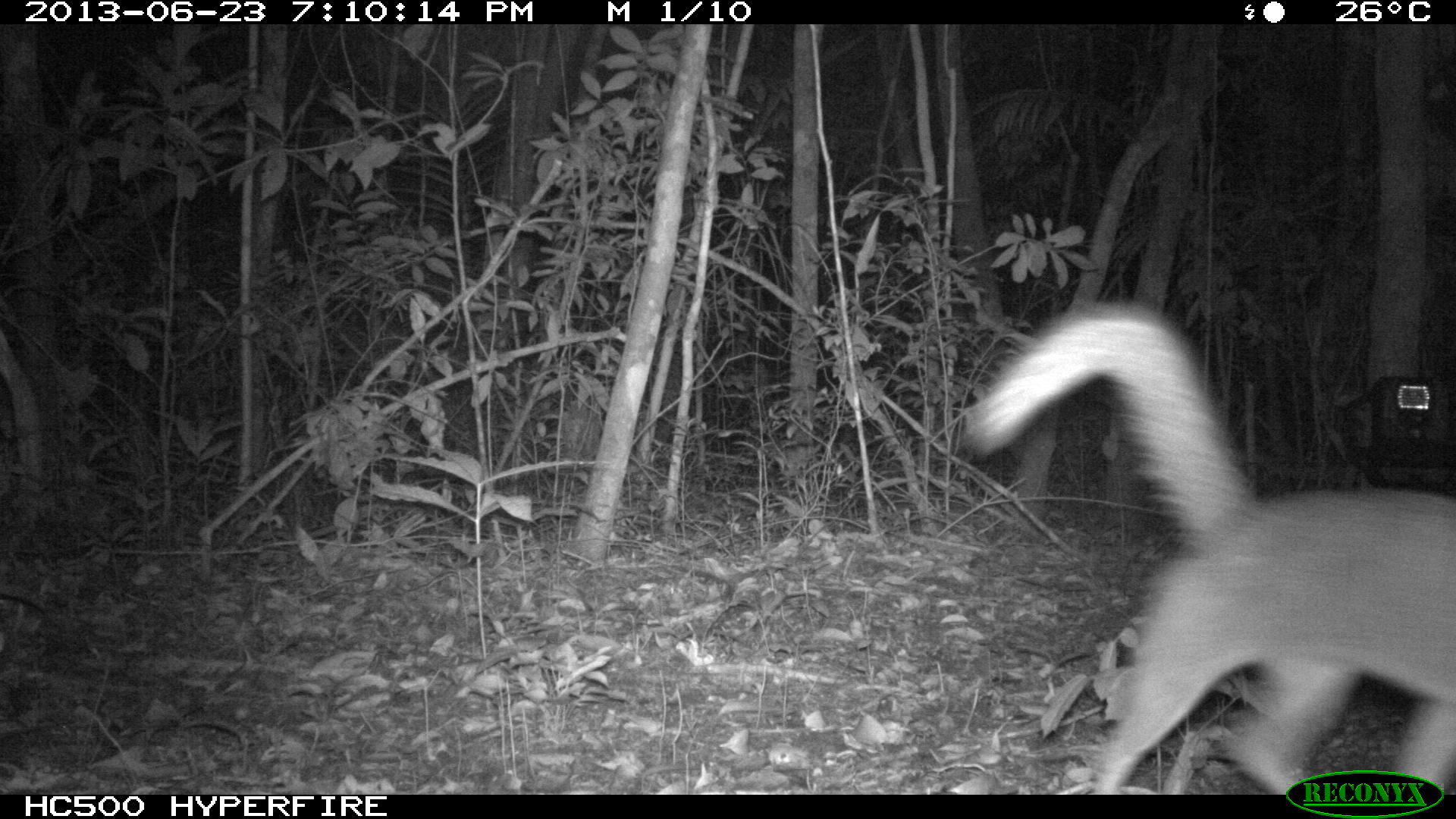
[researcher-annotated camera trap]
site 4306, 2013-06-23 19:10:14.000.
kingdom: Animalia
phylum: Chordata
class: Mammalia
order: Carnivora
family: Canidae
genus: Urocyon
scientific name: Urocyon cinereoargenteus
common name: gray fox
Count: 1.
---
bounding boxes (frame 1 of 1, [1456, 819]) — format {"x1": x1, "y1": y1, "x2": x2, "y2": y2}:
urocyon cinereoargenteus: {"x1": 963, "y1": 299, "x2": 1453, "y2": 794}